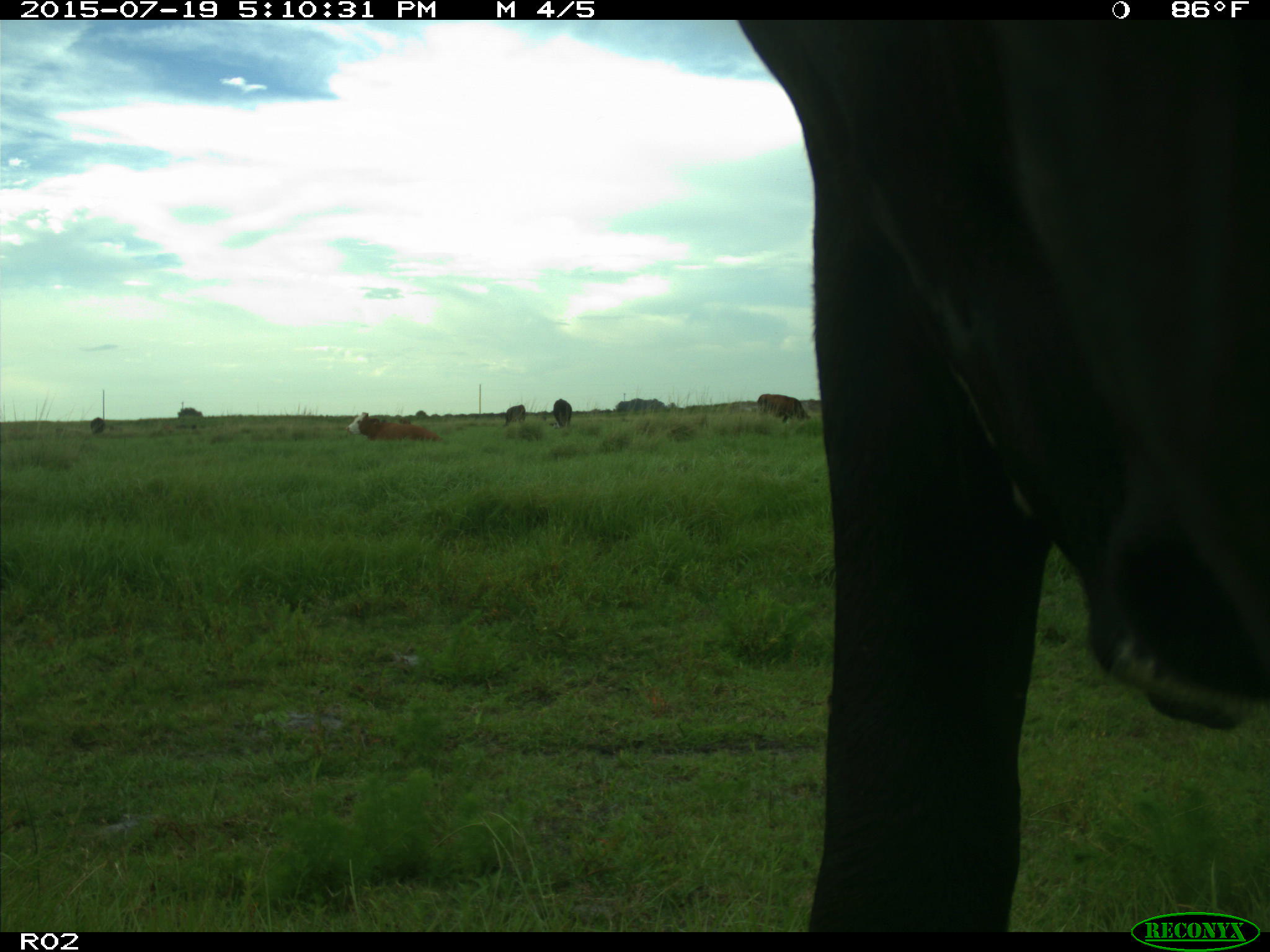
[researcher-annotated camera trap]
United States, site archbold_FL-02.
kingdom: Animalia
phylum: Chordata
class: Mammalia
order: Artiodactyla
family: Bovidae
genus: Bos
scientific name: Bos taurus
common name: domestic cow